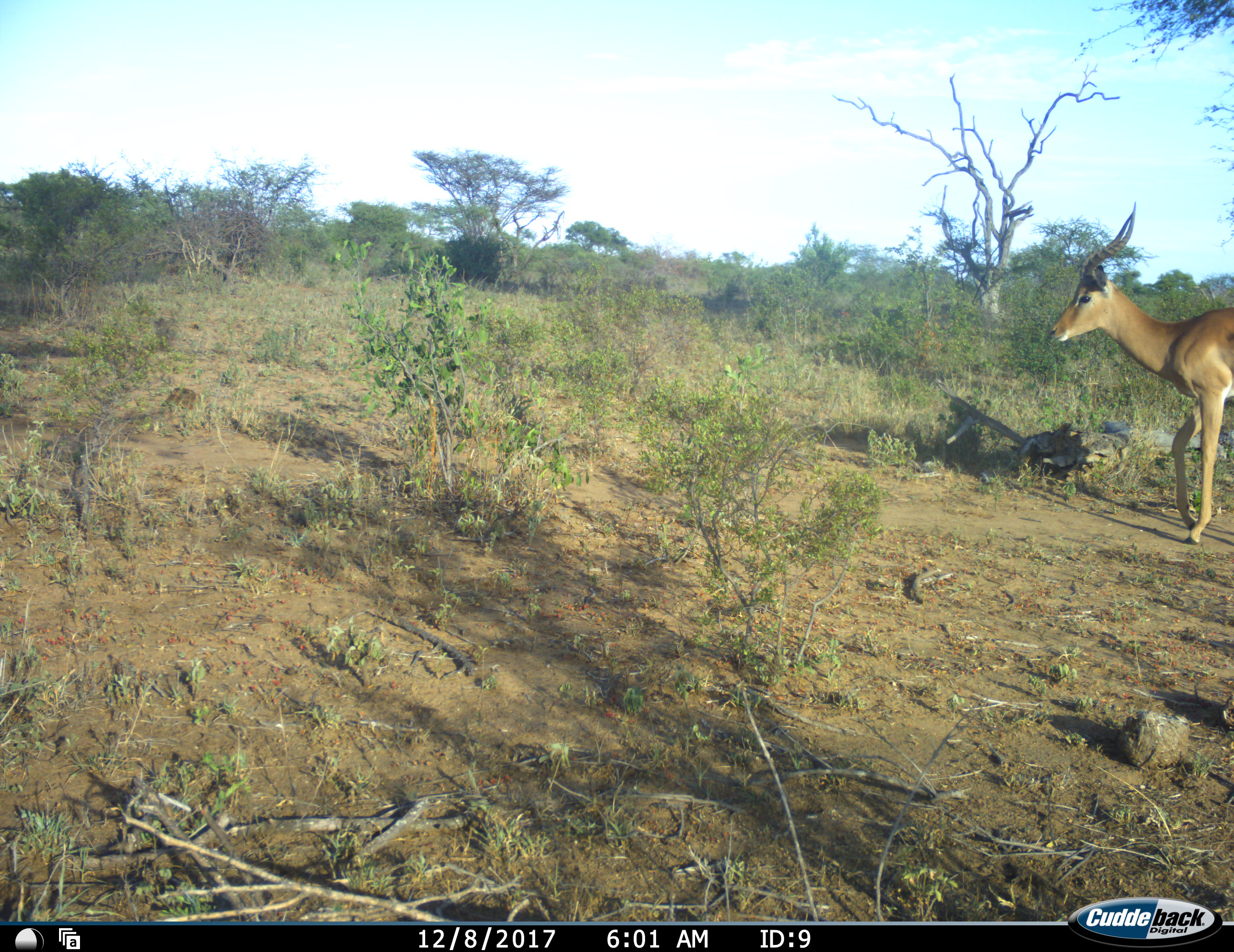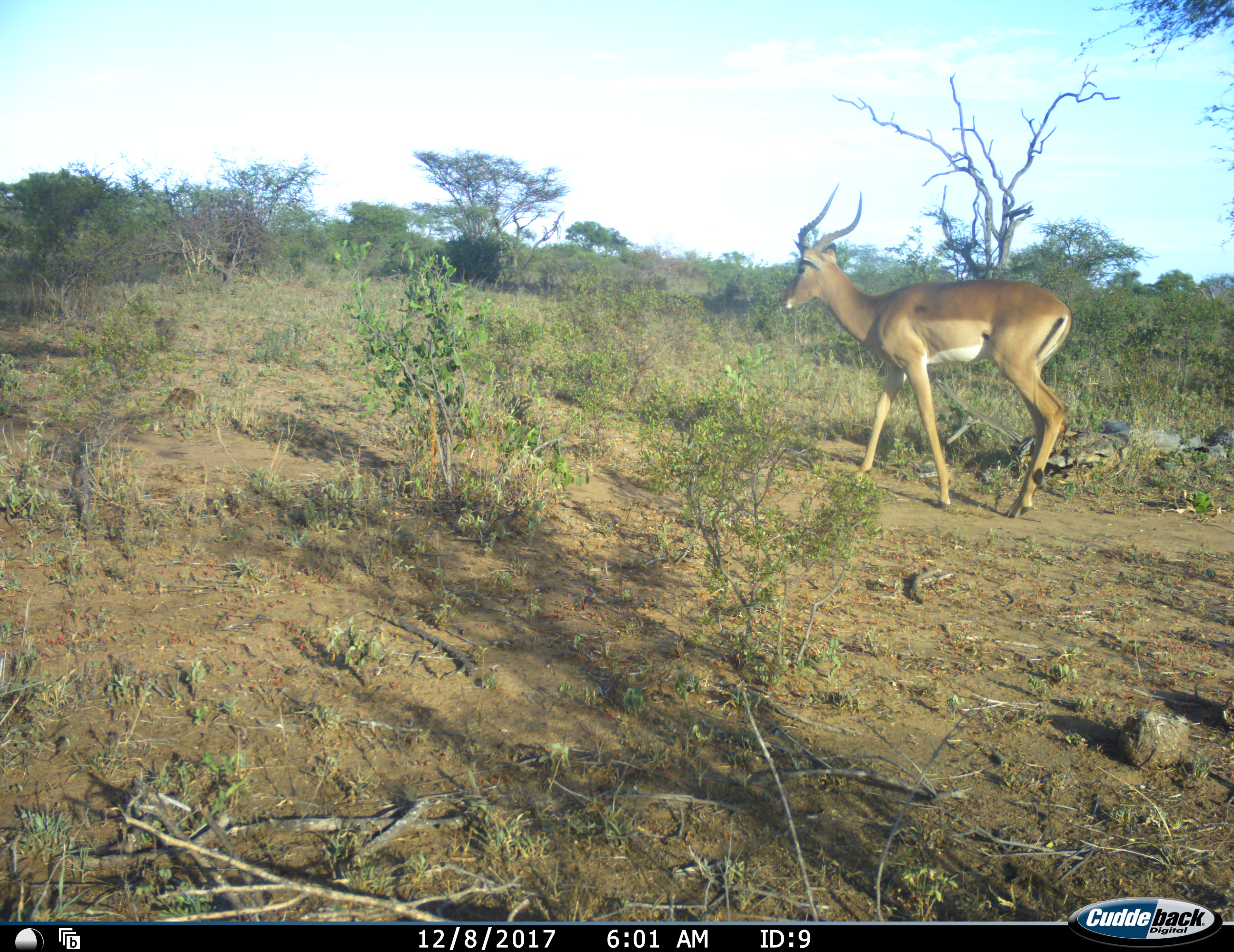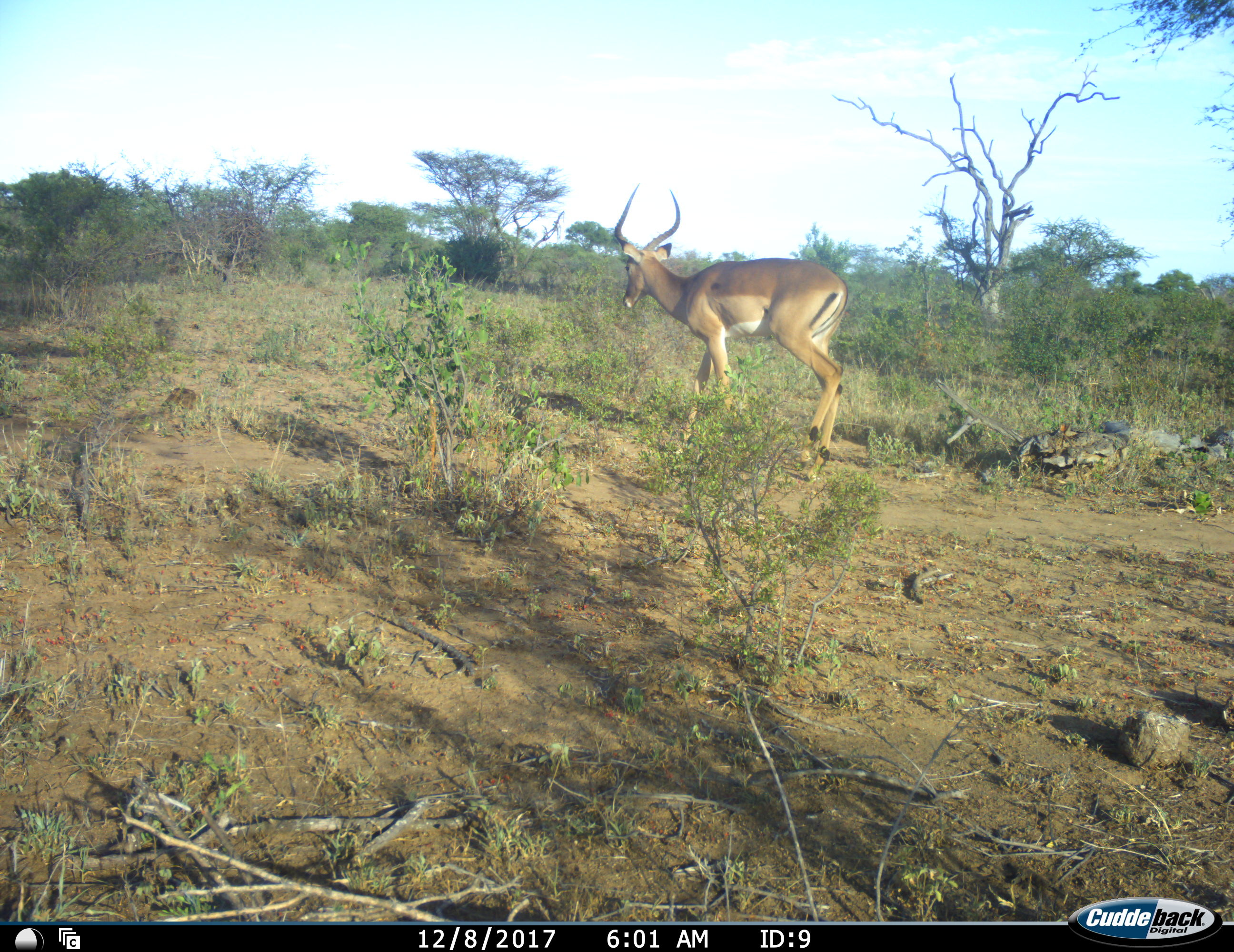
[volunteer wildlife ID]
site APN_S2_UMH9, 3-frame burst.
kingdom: Animalia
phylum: Chordata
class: Mammalia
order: Artiodactyla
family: Bovidae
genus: Aepyceros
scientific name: Aepyceros melampus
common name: impala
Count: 1.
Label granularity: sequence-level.